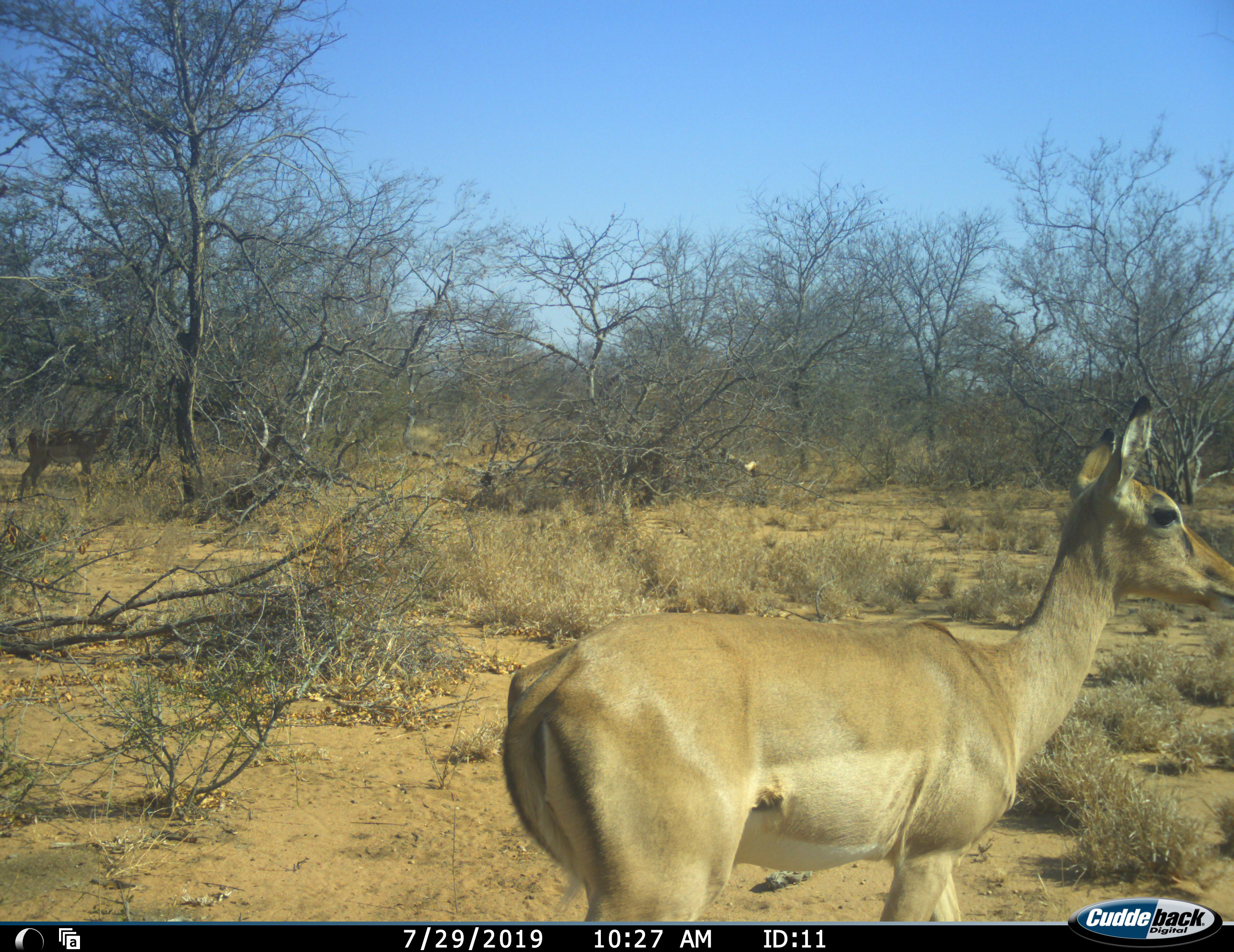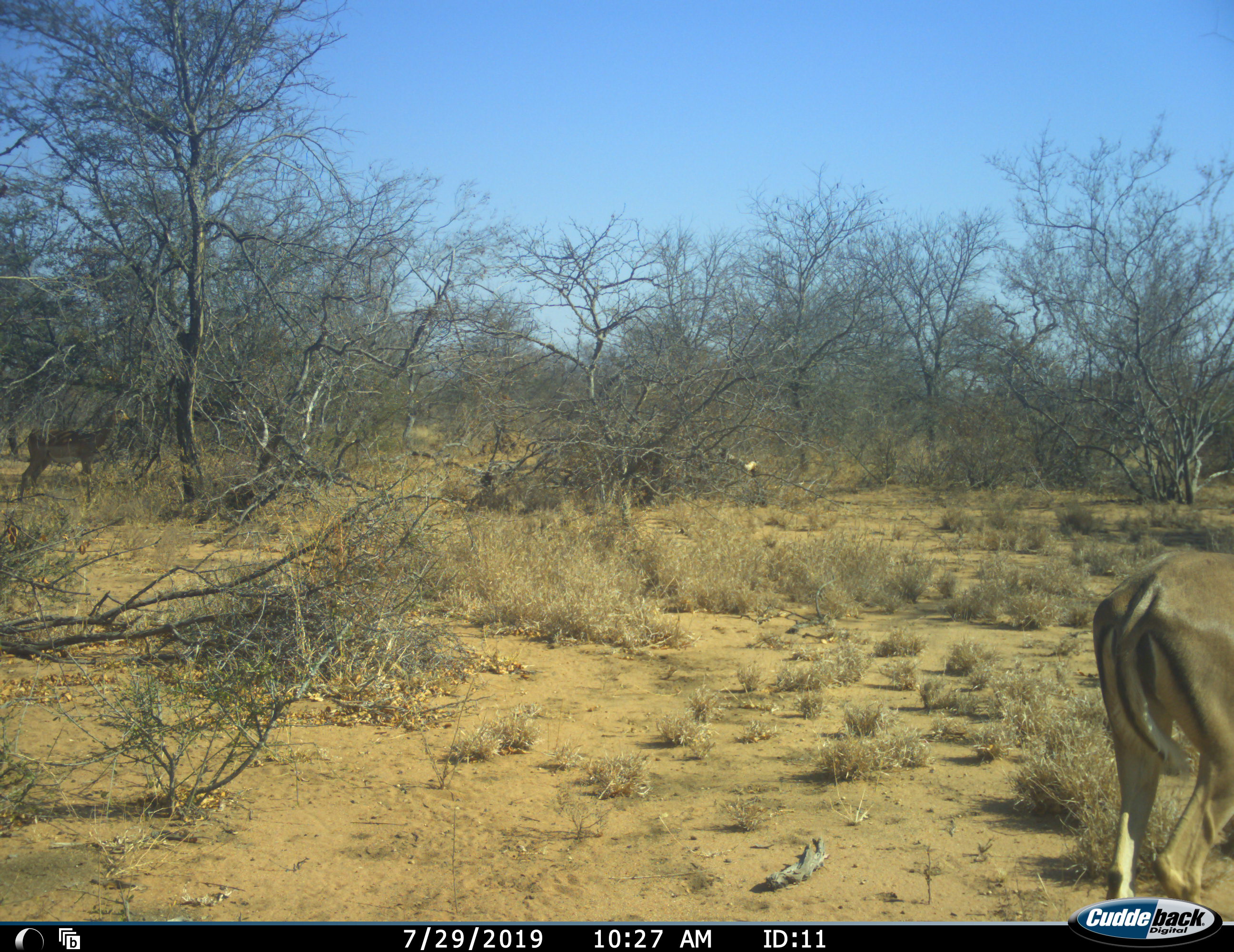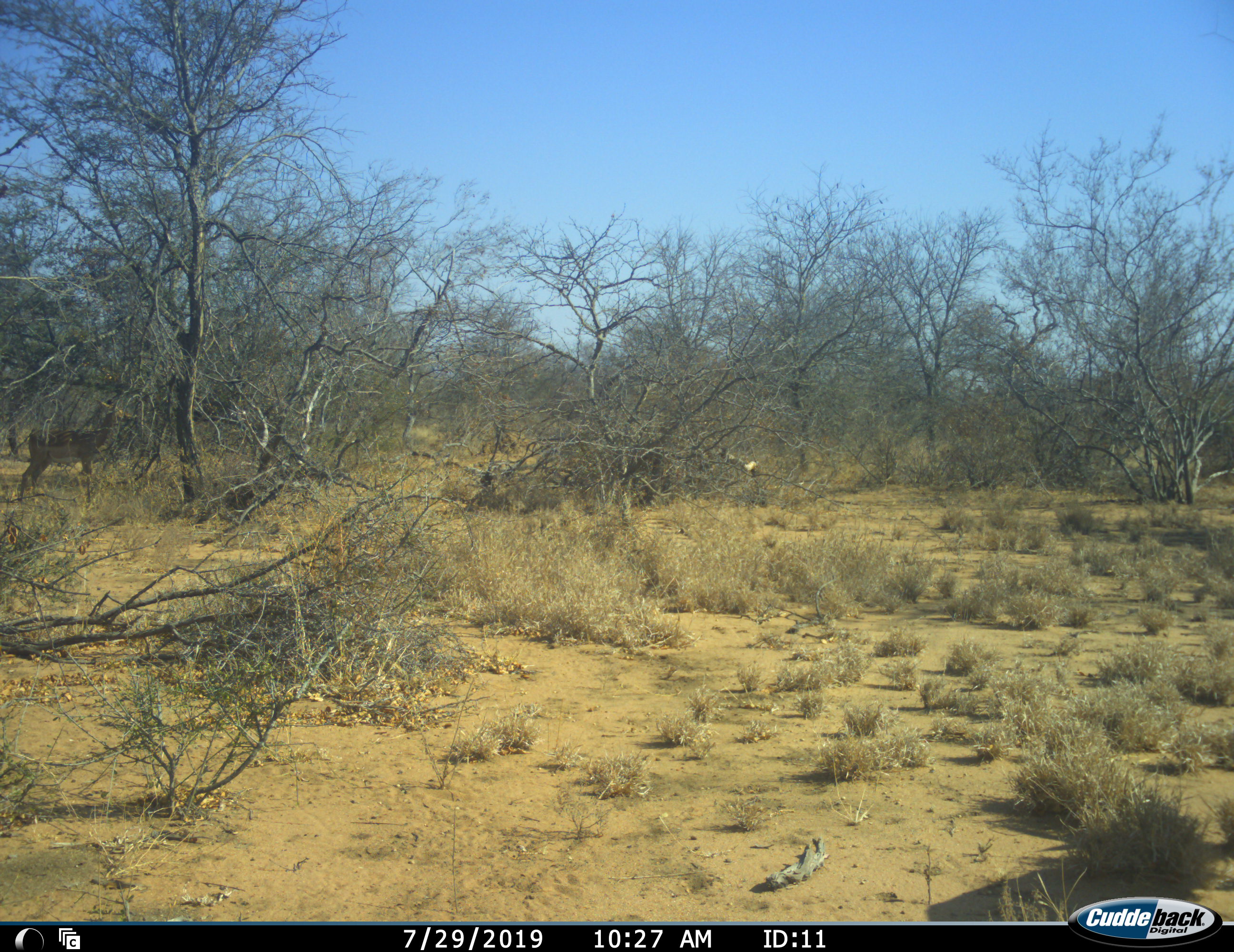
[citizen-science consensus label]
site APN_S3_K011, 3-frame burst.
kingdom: Animalia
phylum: Chordata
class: Mammalia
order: Artiodactyla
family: Bovidae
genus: Aepyceros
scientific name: Aepyceros melampus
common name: impala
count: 2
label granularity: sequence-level